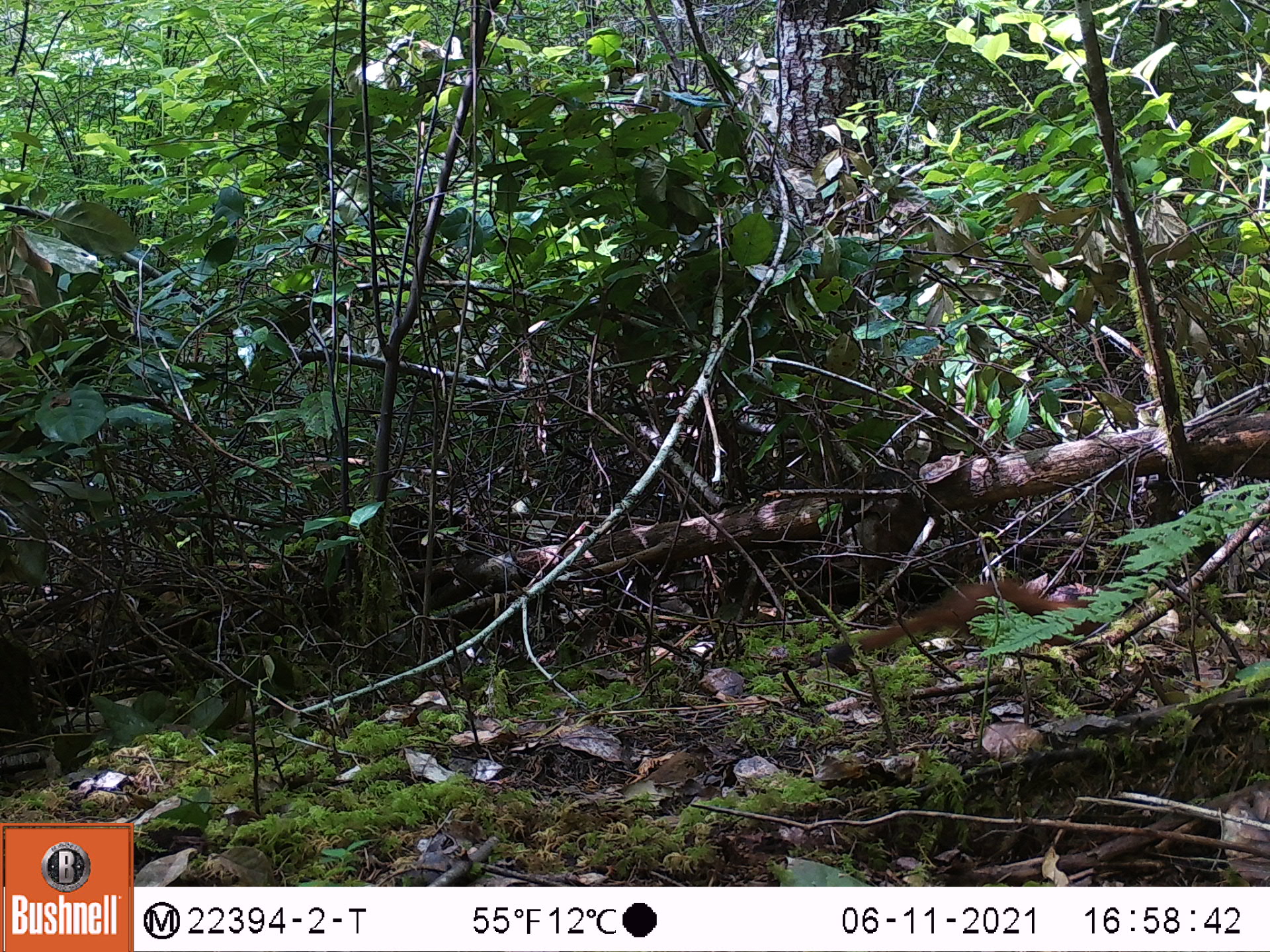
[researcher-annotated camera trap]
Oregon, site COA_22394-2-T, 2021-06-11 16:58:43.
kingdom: Animalia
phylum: Chordata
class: Mammalia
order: Carnivora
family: Mustelidae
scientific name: Mustelidae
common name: weasel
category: weasel family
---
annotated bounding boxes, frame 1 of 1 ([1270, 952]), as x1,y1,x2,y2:
weasel family: 799,535,1142,702